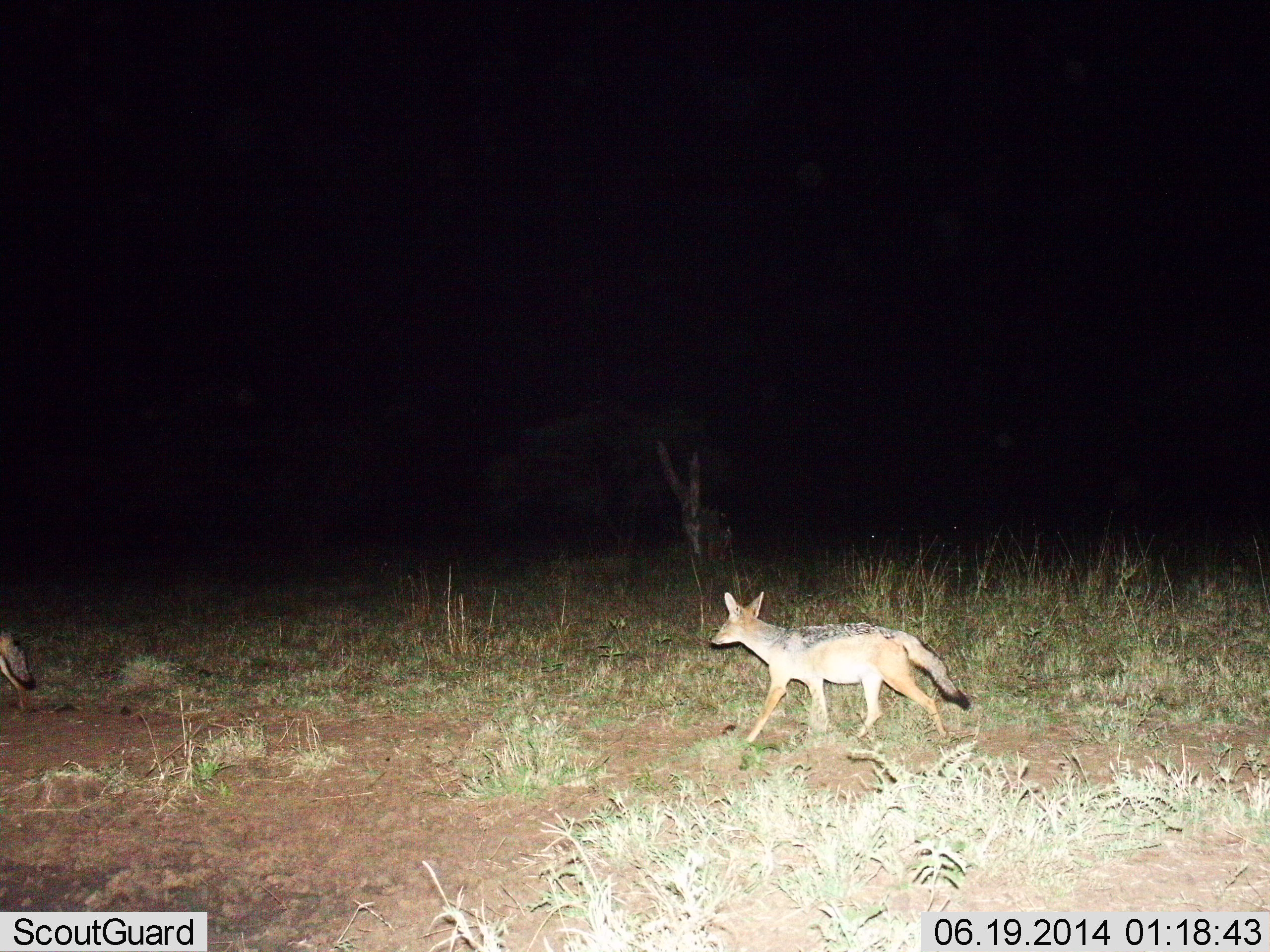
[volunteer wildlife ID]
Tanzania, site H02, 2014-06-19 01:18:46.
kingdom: Animalia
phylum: Chordata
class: Mammalia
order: Carnivora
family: Canidae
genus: Lupulella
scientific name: Lupulella mesomelas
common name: black-backed jackal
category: jackal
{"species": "jackal (black-backed jackal) (Lupulella mesomelas)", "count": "2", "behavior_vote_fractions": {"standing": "0%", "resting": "0%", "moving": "100%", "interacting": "0%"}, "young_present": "0%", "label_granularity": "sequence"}